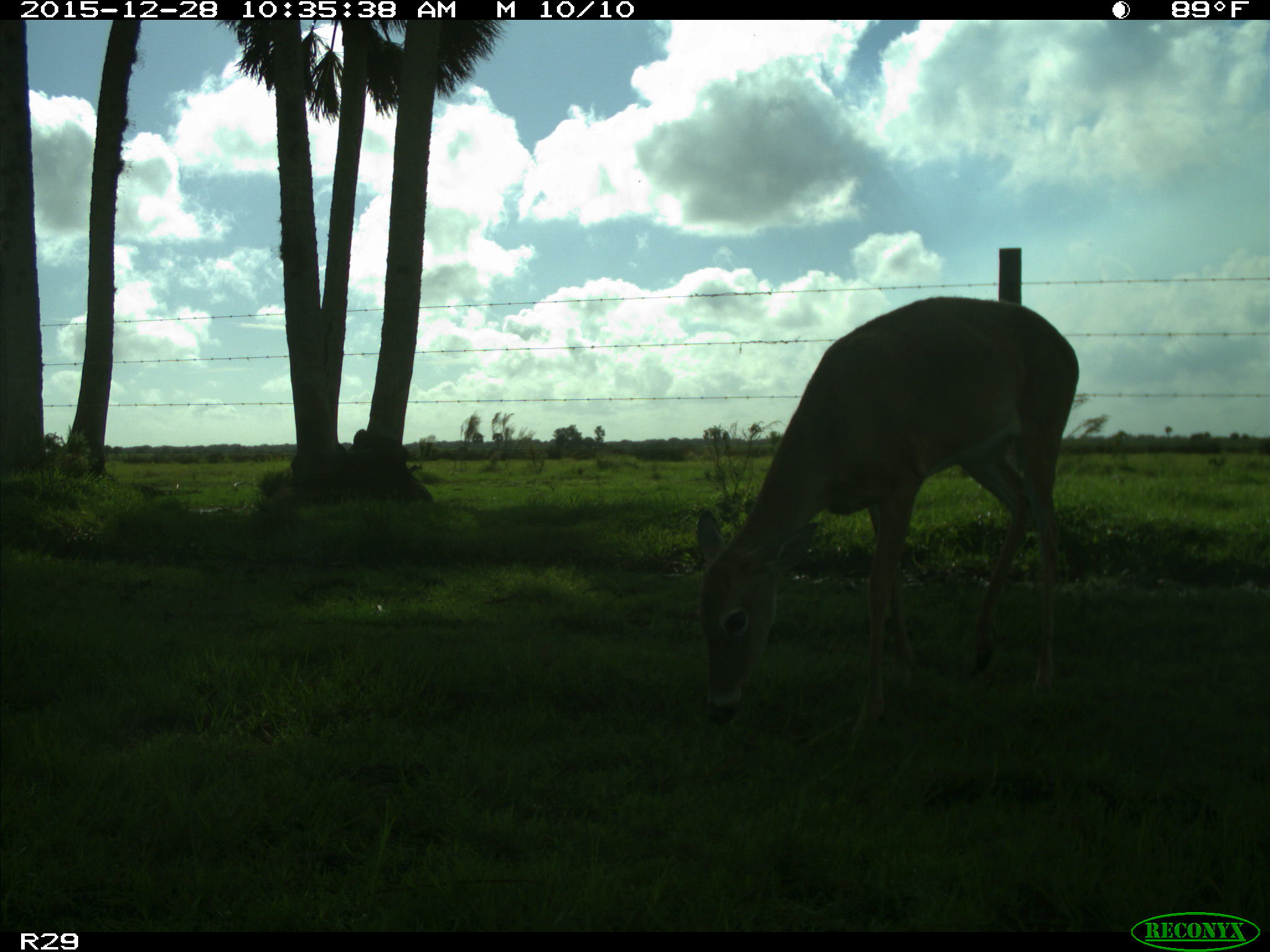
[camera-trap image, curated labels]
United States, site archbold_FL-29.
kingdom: Animalia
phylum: Chordata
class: Mammalia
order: Artiodactyla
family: Cervidae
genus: Odocoileus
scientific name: Odocoileus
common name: deer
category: unidentified deer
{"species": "unidentified deer (deer) (Odocoileus)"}